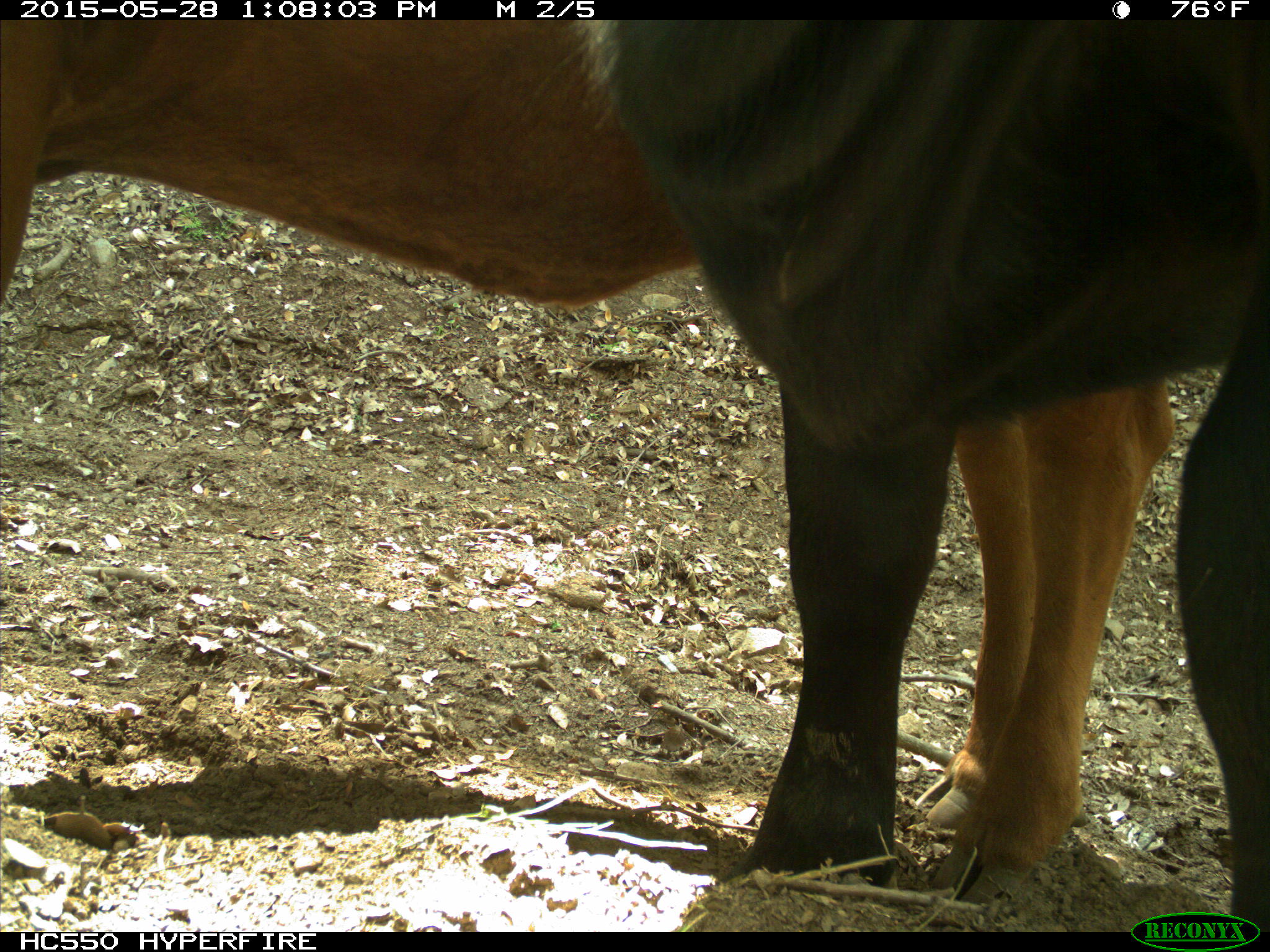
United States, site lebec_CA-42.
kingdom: Animalia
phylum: Chordata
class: Mammalia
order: Artiodactyla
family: Bovidae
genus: Bos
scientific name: Bos taurus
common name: domestic cow